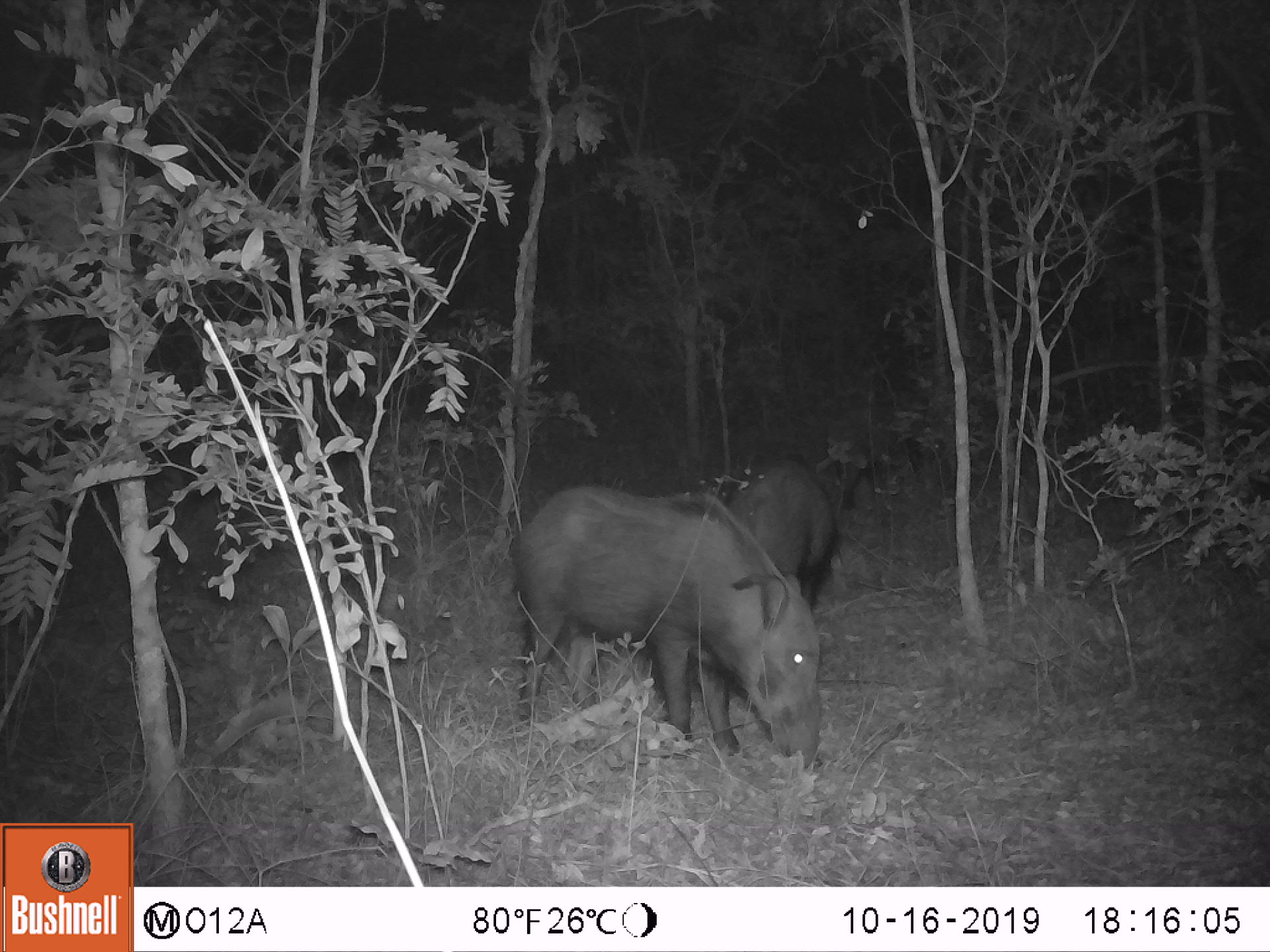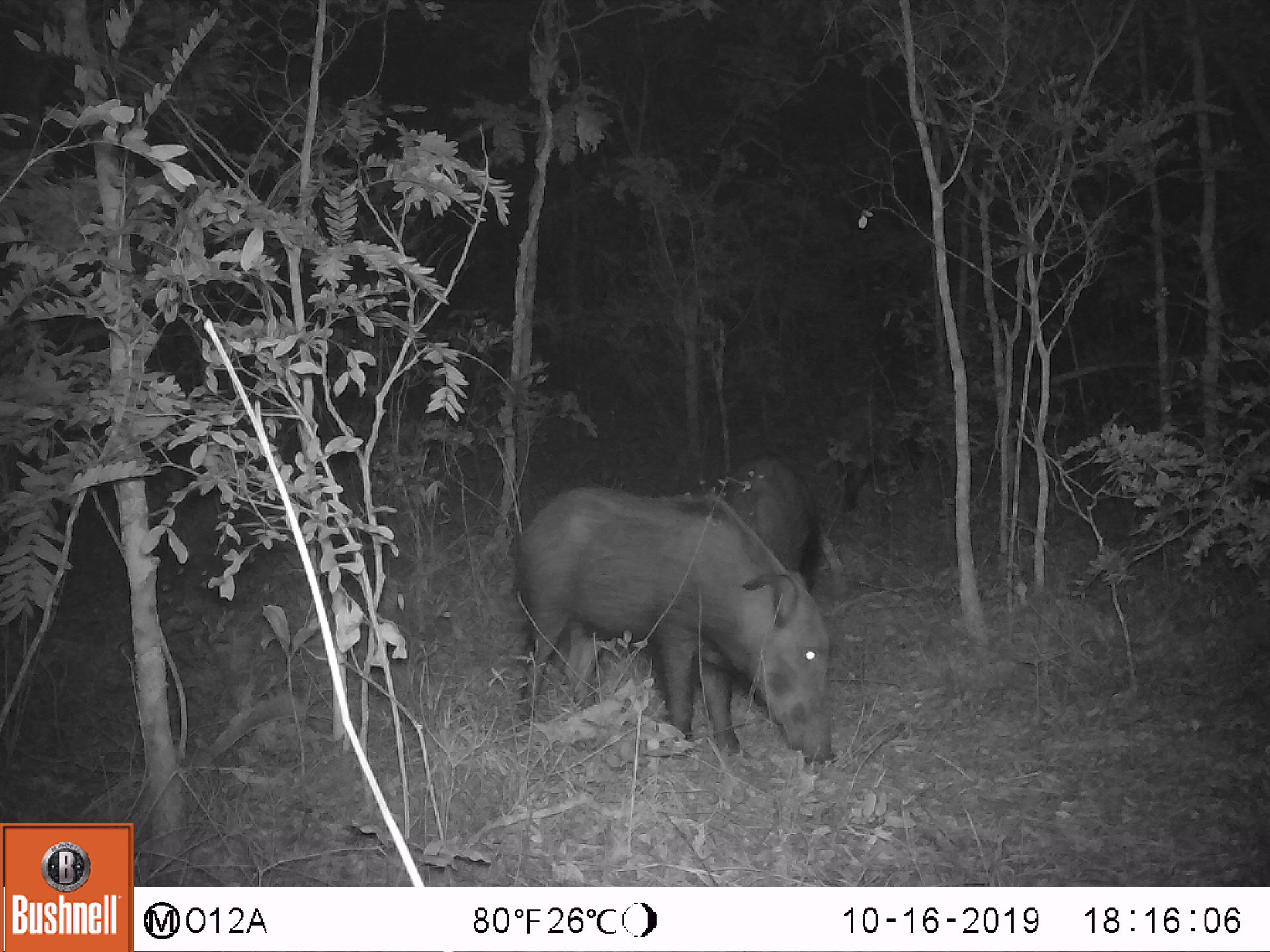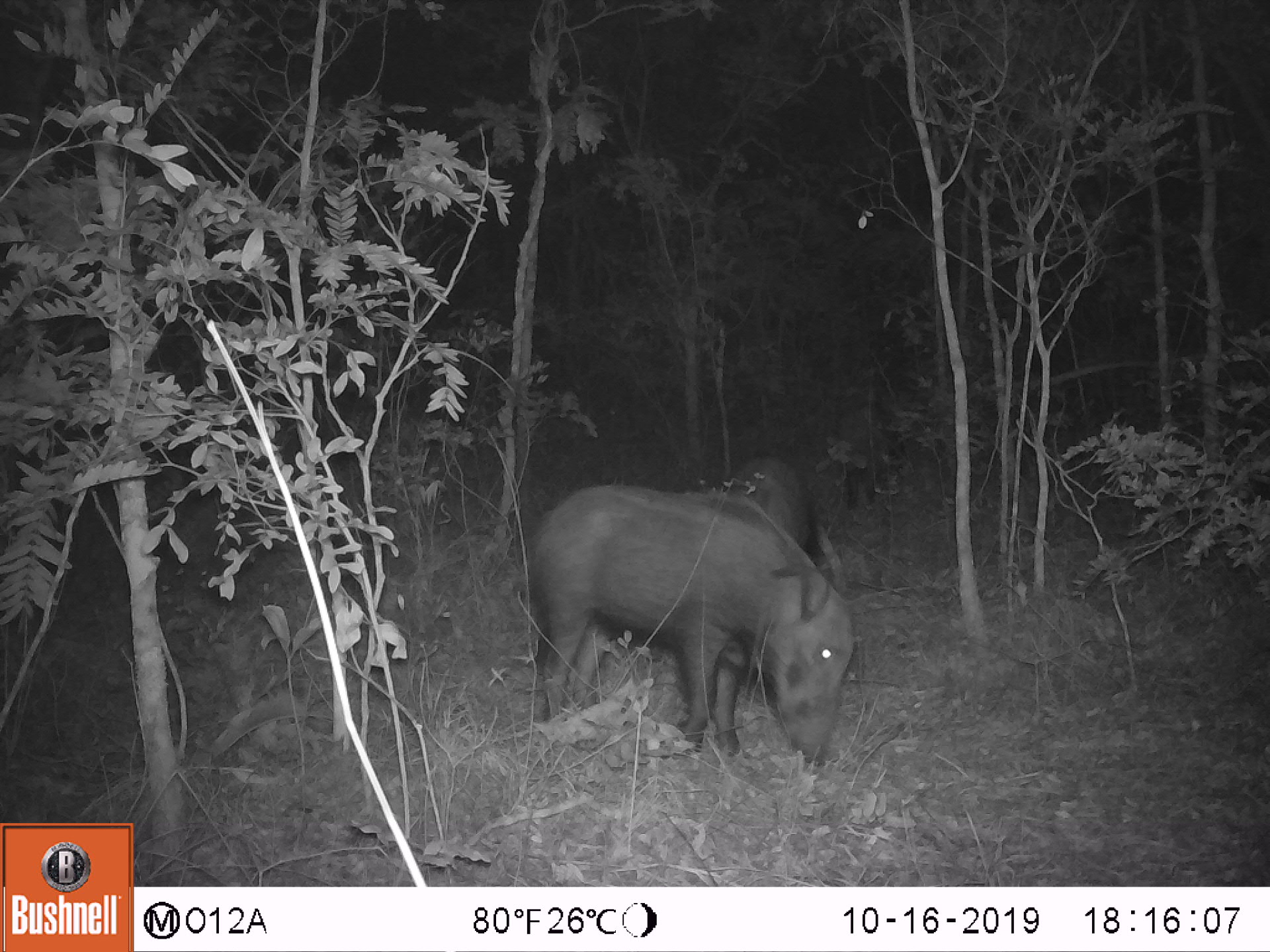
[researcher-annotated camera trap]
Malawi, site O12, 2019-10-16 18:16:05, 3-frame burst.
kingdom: Animalia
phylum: Chordata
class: Mammalia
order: Artiodactyla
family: Suidae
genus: Potamochoerus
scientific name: Potamochoerus larvatus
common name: bushpig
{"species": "bushpig (Potamochoerus larvatus)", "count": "2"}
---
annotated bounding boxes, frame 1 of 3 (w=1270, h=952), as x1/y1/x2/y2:
bushpig: 504/485/833/769; 717/453/837/610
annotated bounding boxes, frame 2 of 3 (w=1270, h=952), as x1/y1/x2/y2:
bushpig: 506/485/842/768; 715/451/820/593; 823/399/938/512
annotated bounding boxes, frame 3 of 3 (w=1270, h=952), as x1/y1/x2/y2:
bushpig: 522/480/858/769; 719/450/815/558; 833/395/918/510